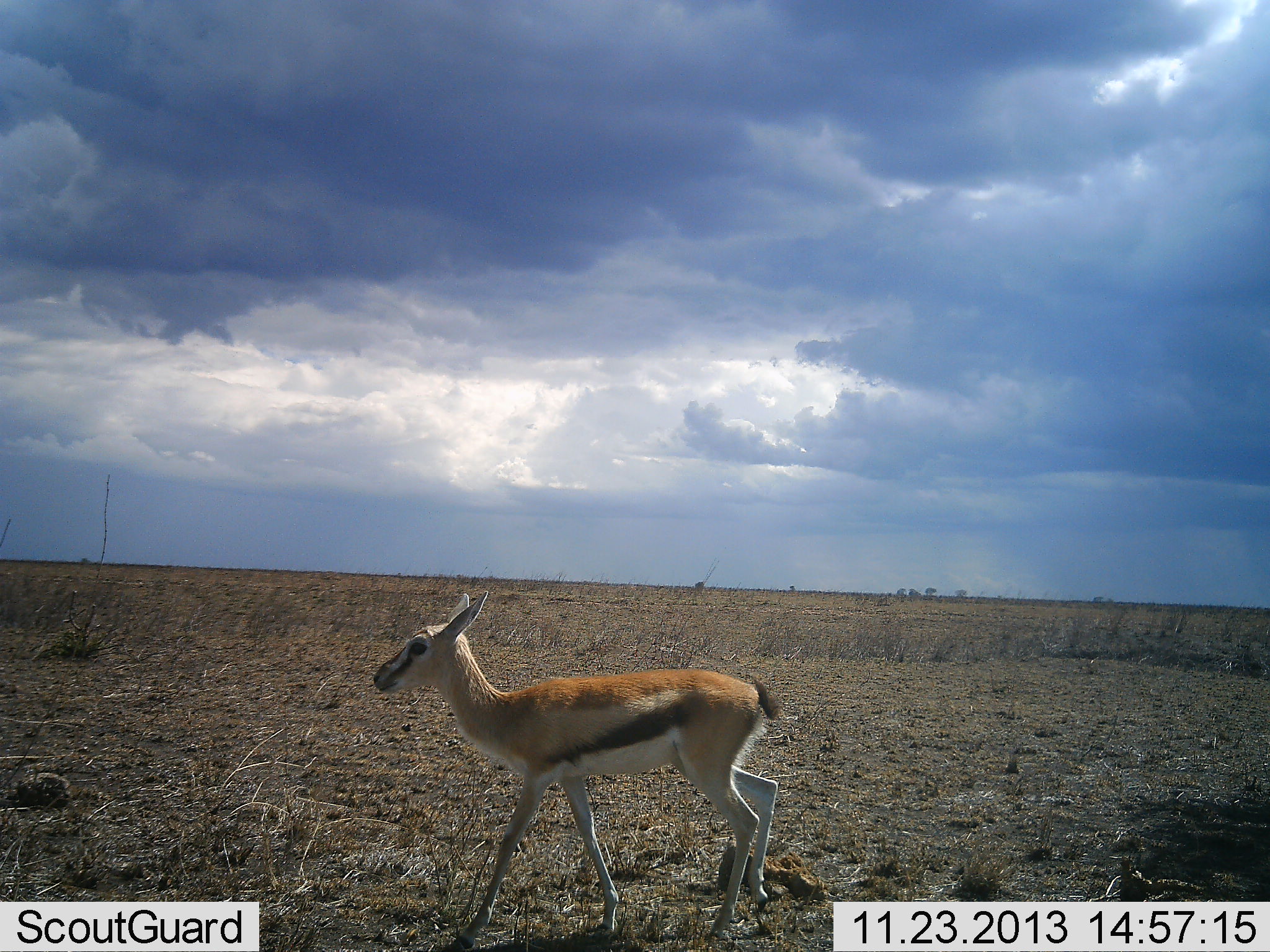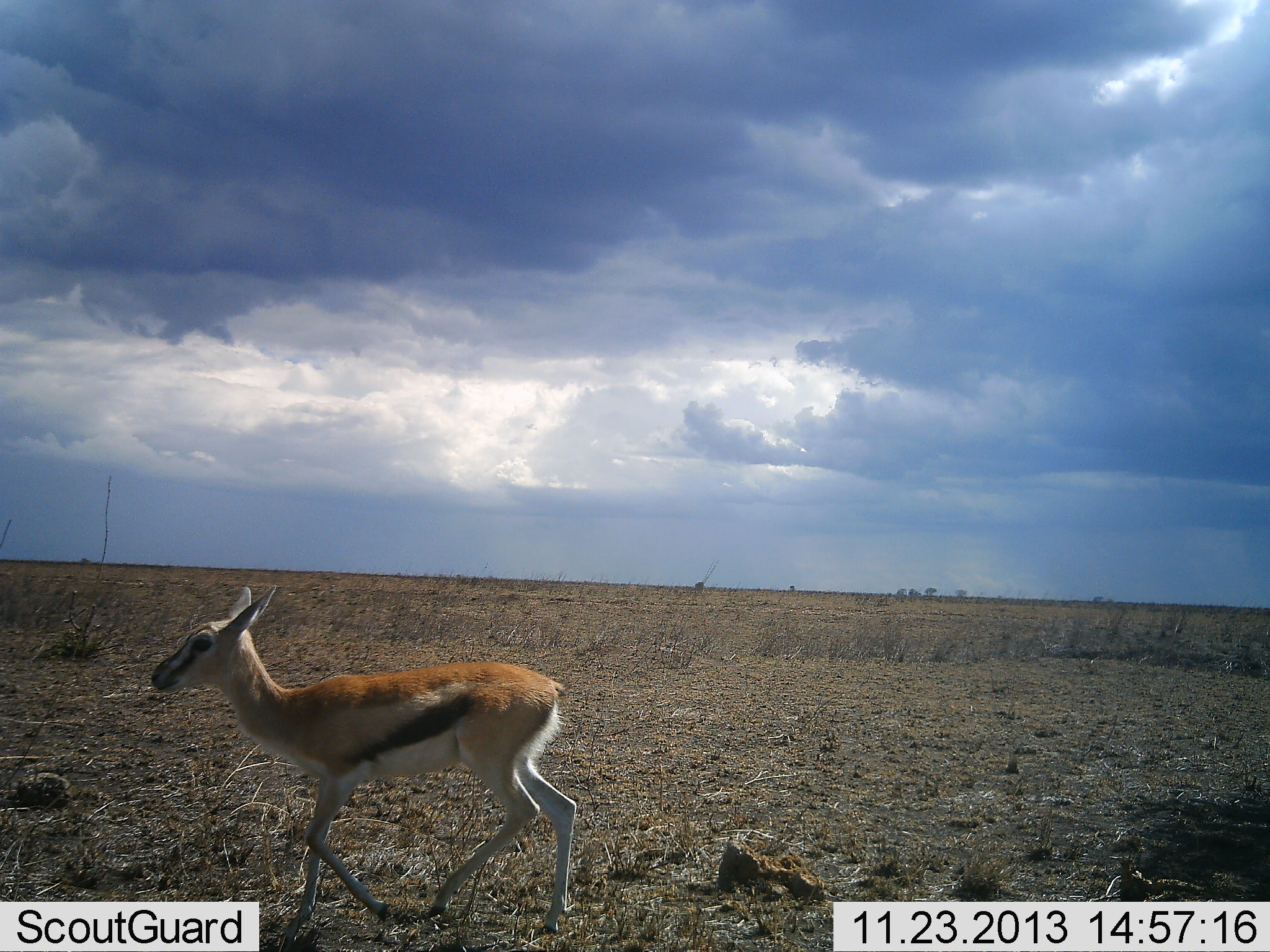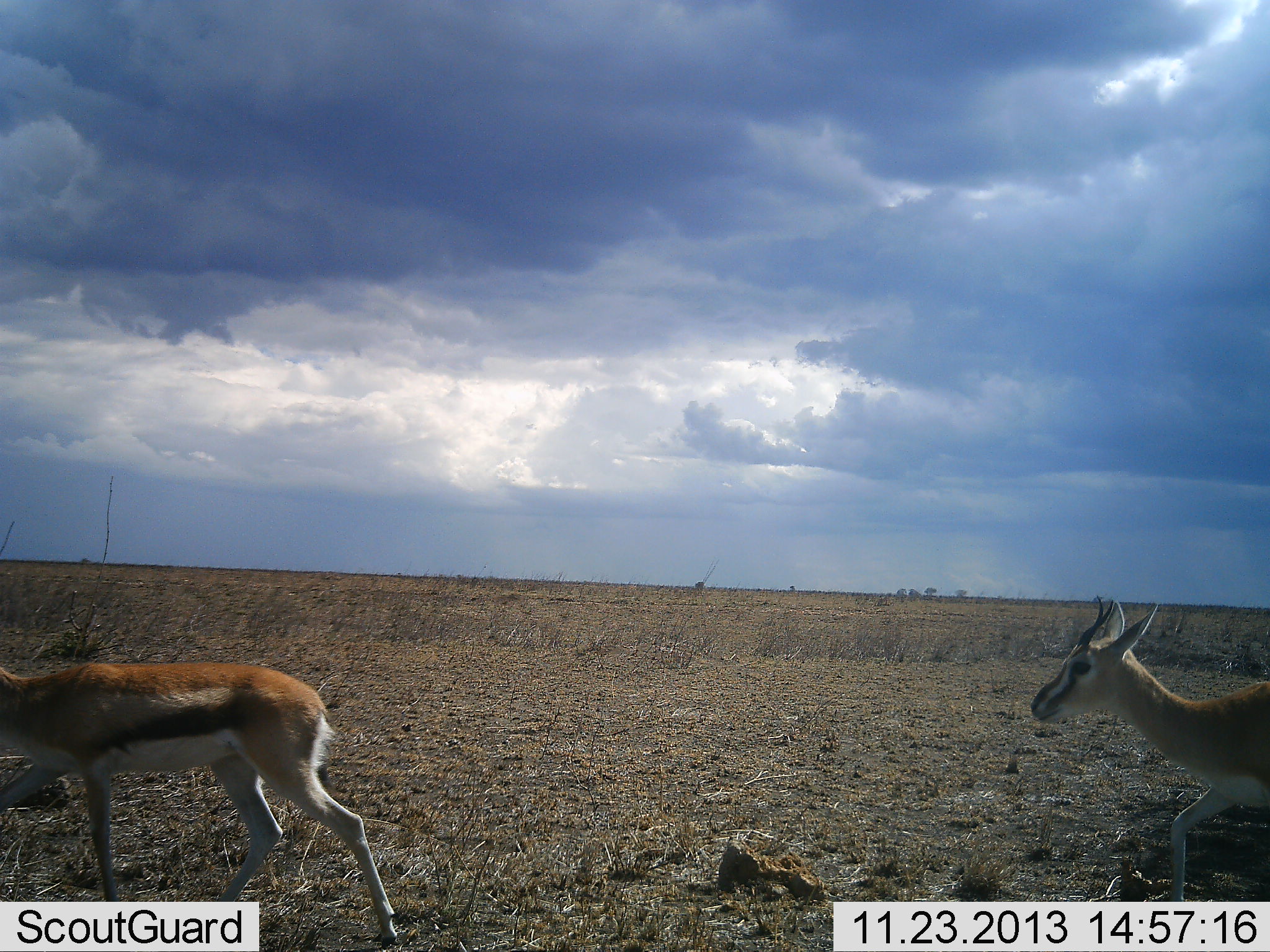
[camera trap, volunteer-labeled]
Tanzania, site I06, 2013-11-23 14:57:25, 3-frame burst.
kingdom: Animalia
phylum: Chordata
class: Mammalia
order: Artiodactyla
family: Bovidae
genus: Eudorcas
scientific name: Eudorcas thomsonii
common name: thomson's gazelle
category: gazellethomsons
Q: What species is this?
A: Gazellethomsons (thomson's gazelle) (Eudorcas thomsonii).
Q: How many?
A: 2.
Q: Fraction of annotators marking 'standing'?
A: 0%.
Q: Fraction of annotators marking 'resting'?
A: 0%.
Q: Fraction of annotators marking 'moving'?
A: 100%.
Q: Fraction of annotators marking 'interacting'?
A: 0%.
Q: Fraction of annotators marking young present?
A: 30%.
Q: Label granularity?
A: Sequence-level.